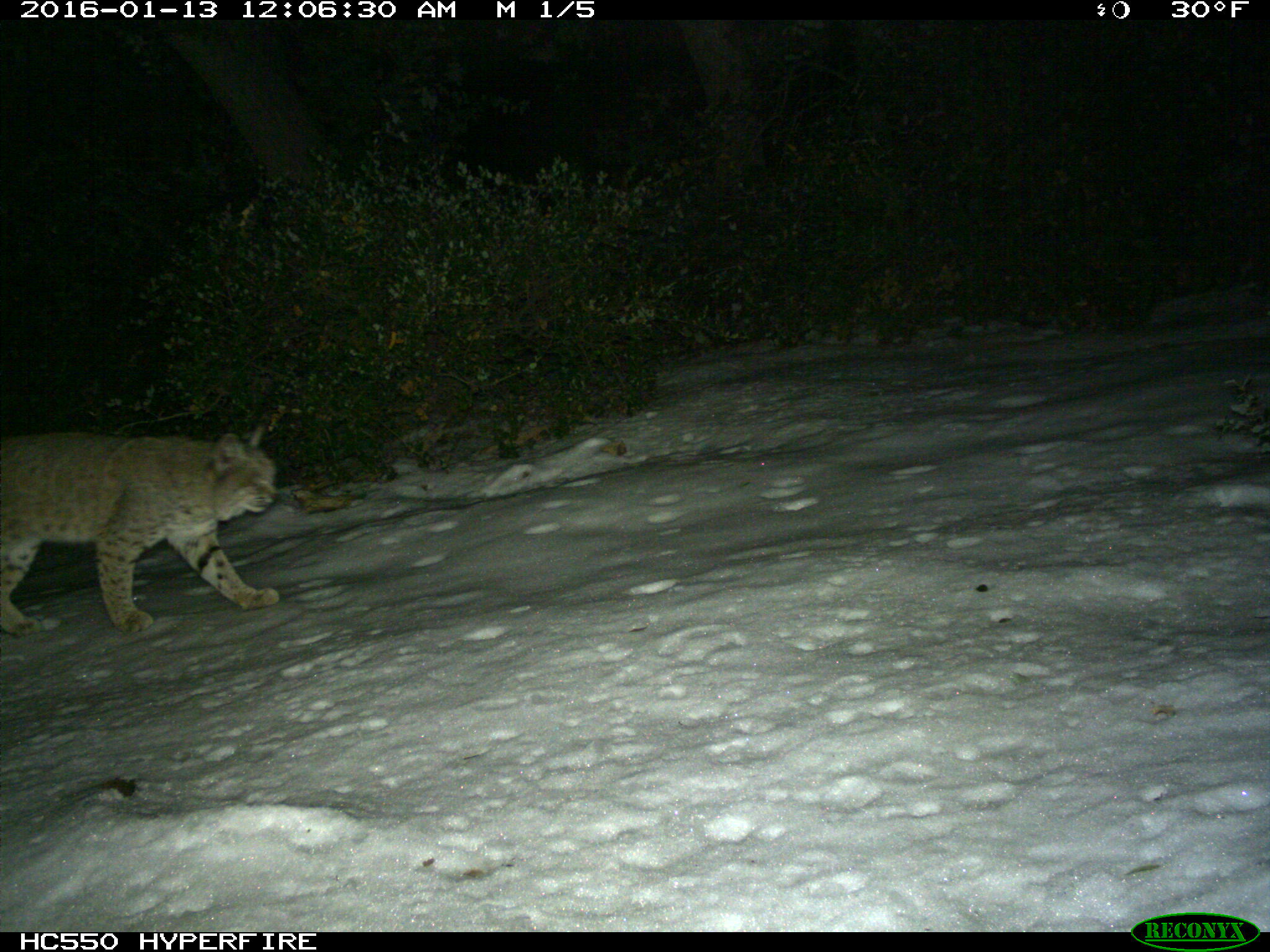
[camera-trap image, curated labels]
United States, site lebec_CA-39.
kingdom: Animalia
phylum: Chordata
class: Mammalia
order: Carnivora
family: Felidae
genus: Lynx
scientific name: Lynx rufus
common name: bobcat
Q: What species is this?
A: Lynx rufus (bobcat).